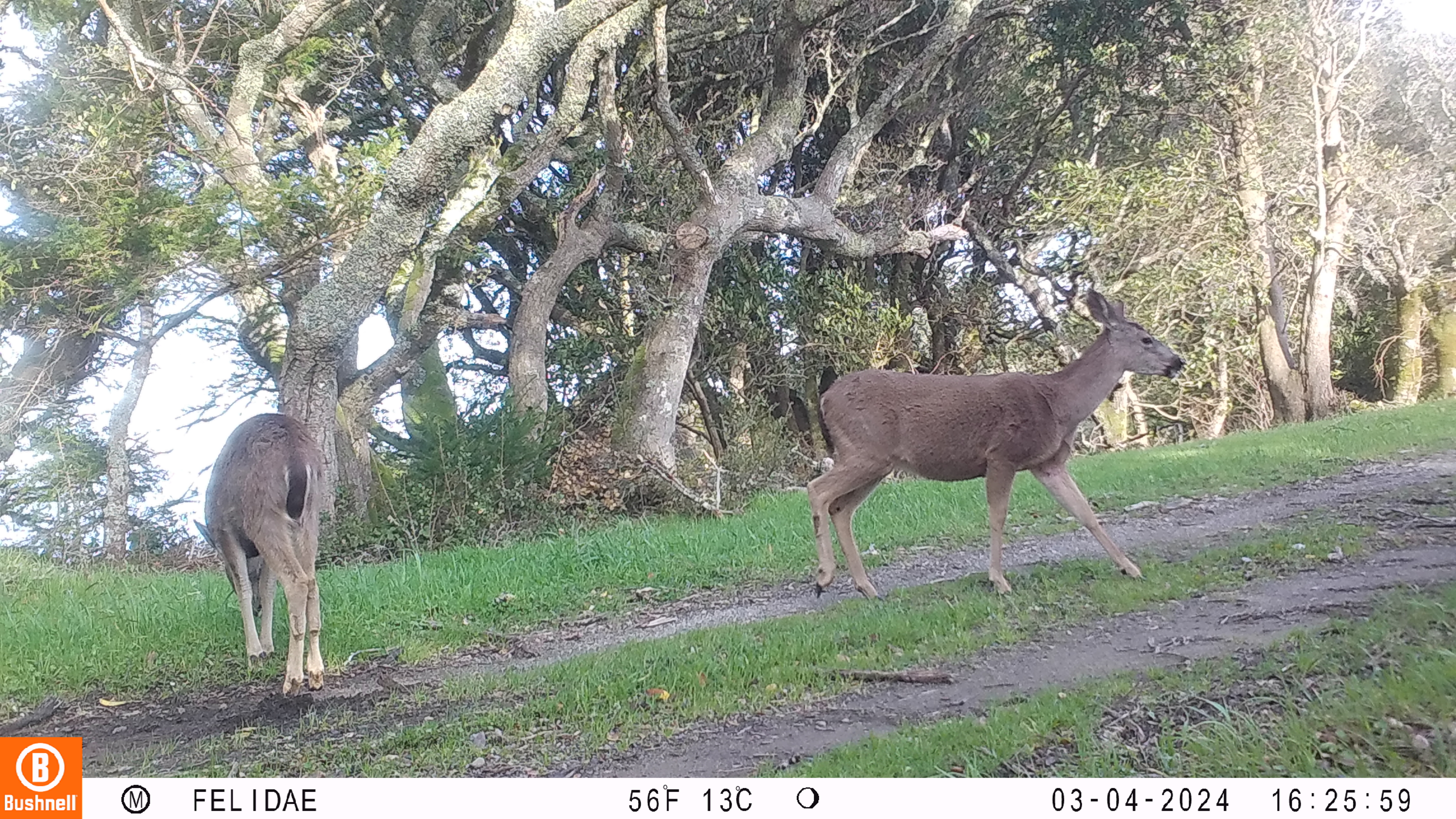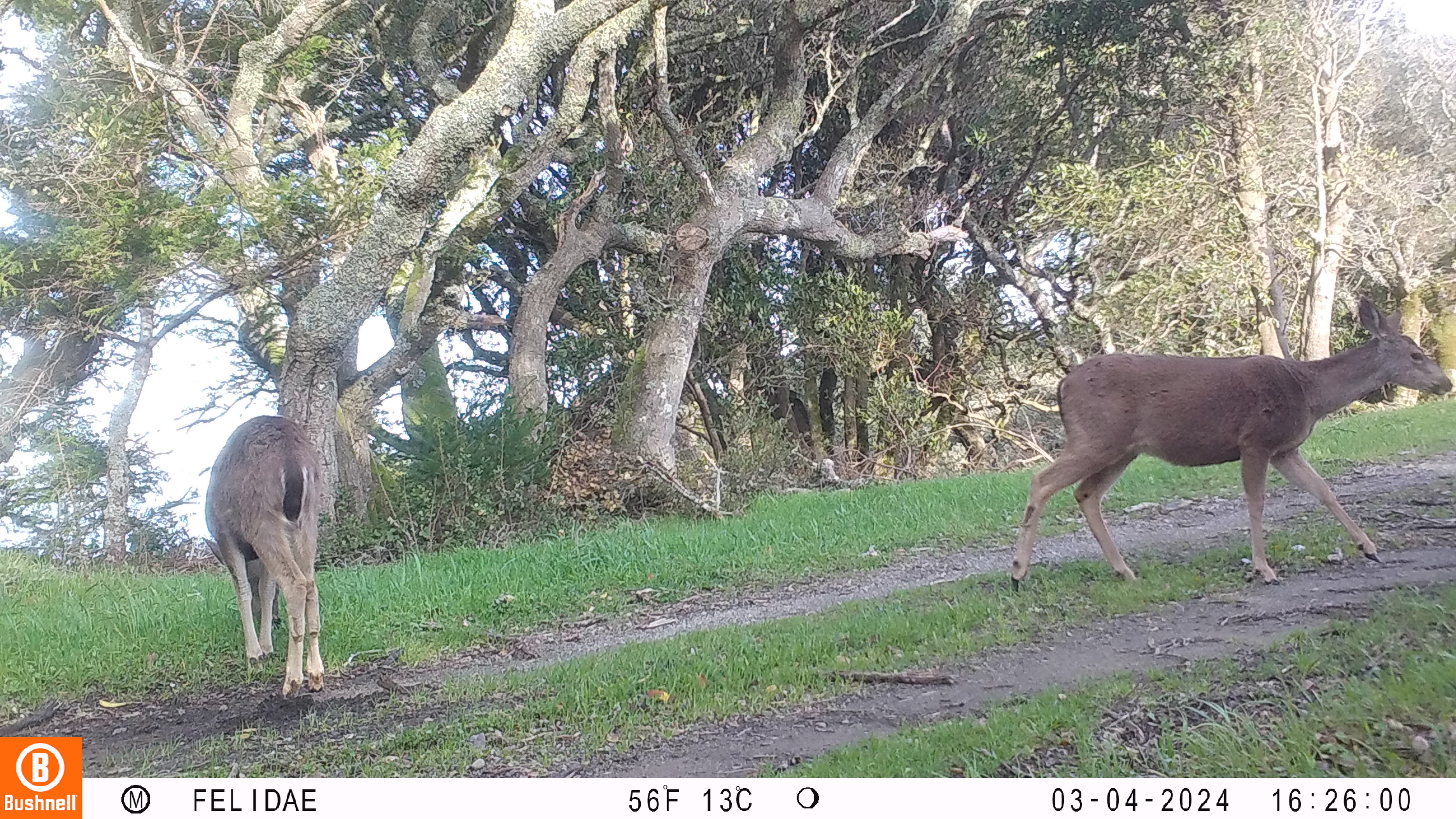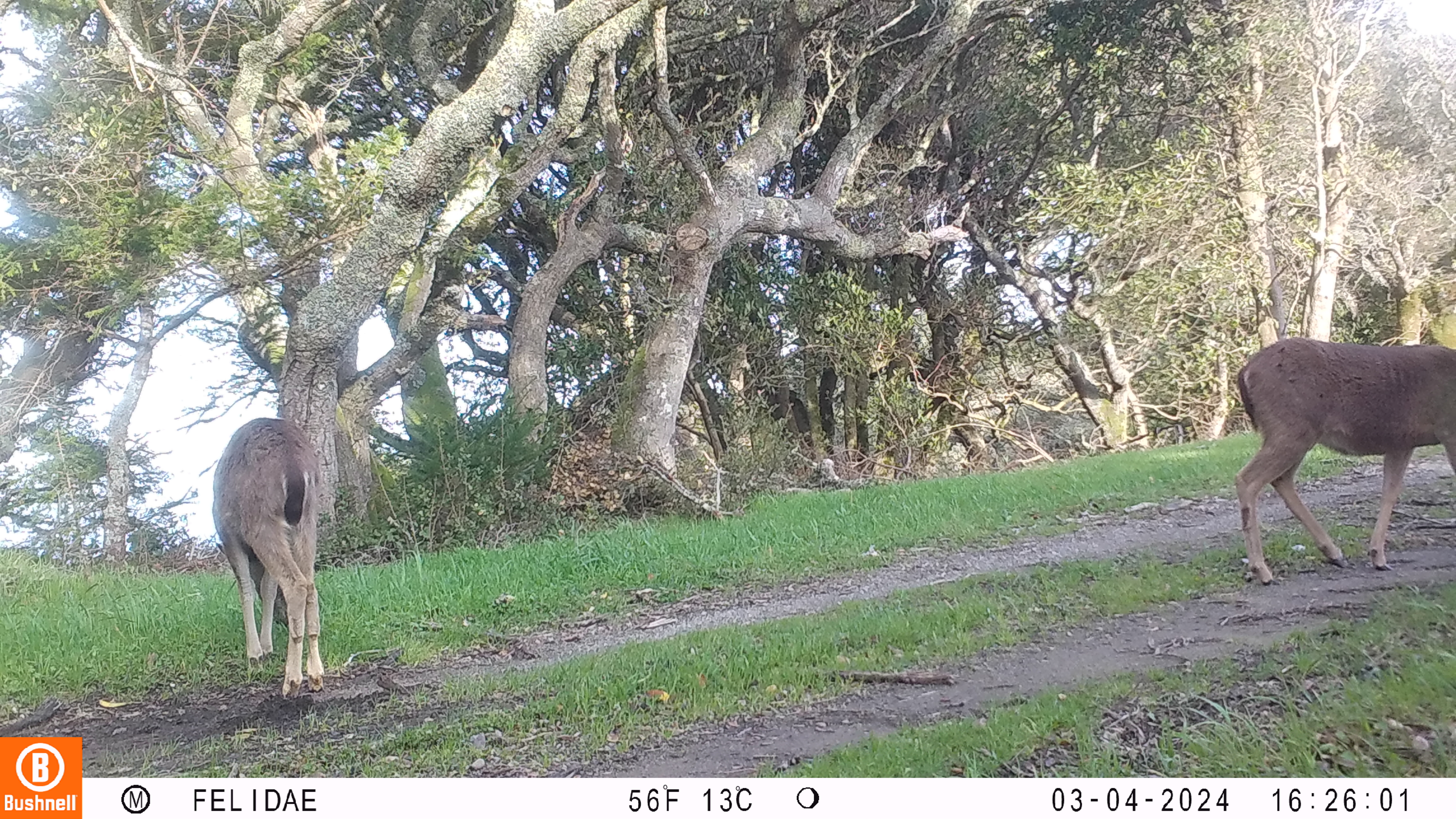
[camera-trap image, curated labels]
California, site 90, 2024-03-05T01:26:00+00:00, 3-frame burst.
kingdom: Animalia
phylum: Chordata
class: Mammalia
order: Artiodactyla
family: Cervidae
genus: Odocoileus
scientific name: Odocoileus hemionus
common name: mule deer